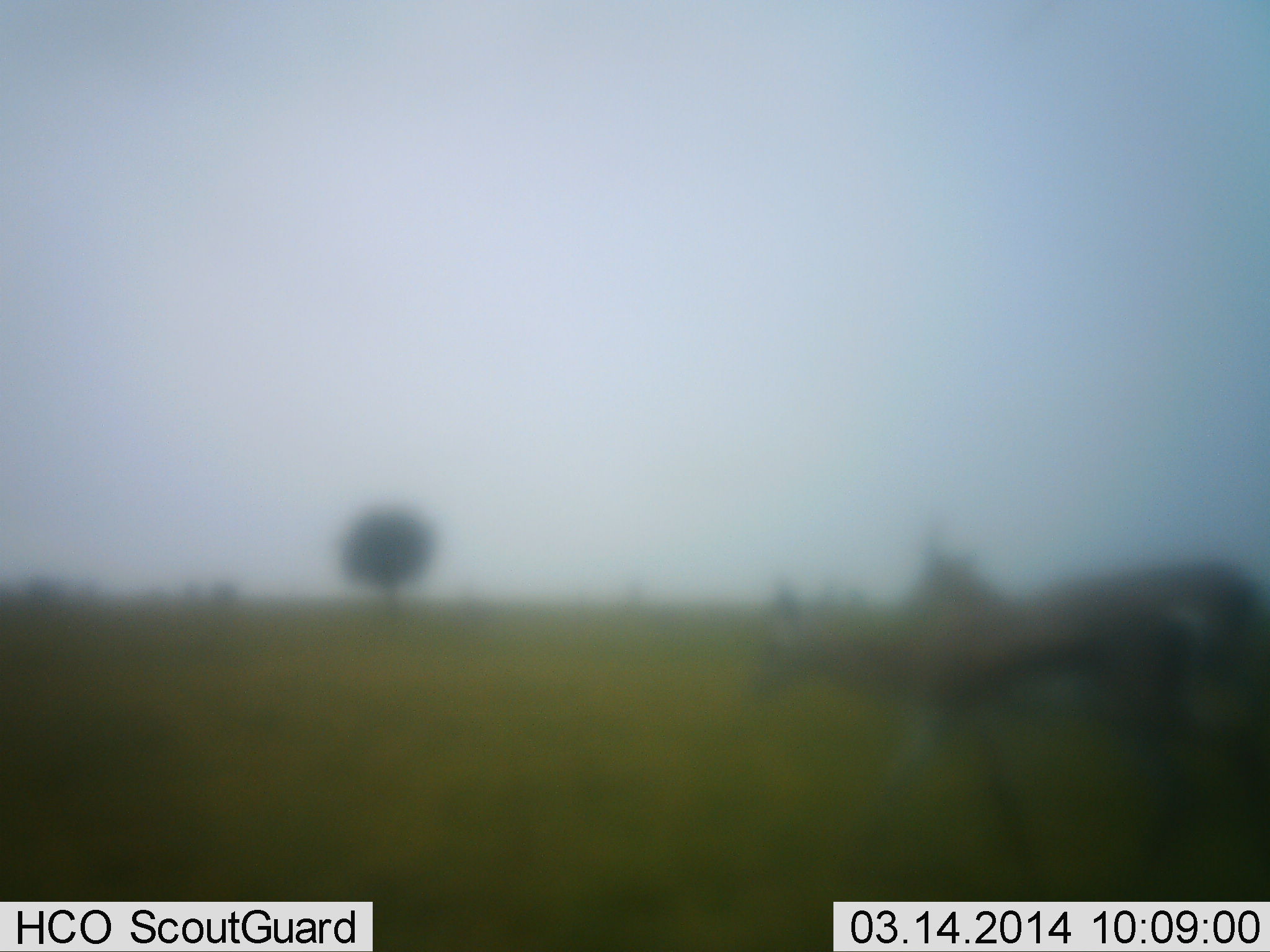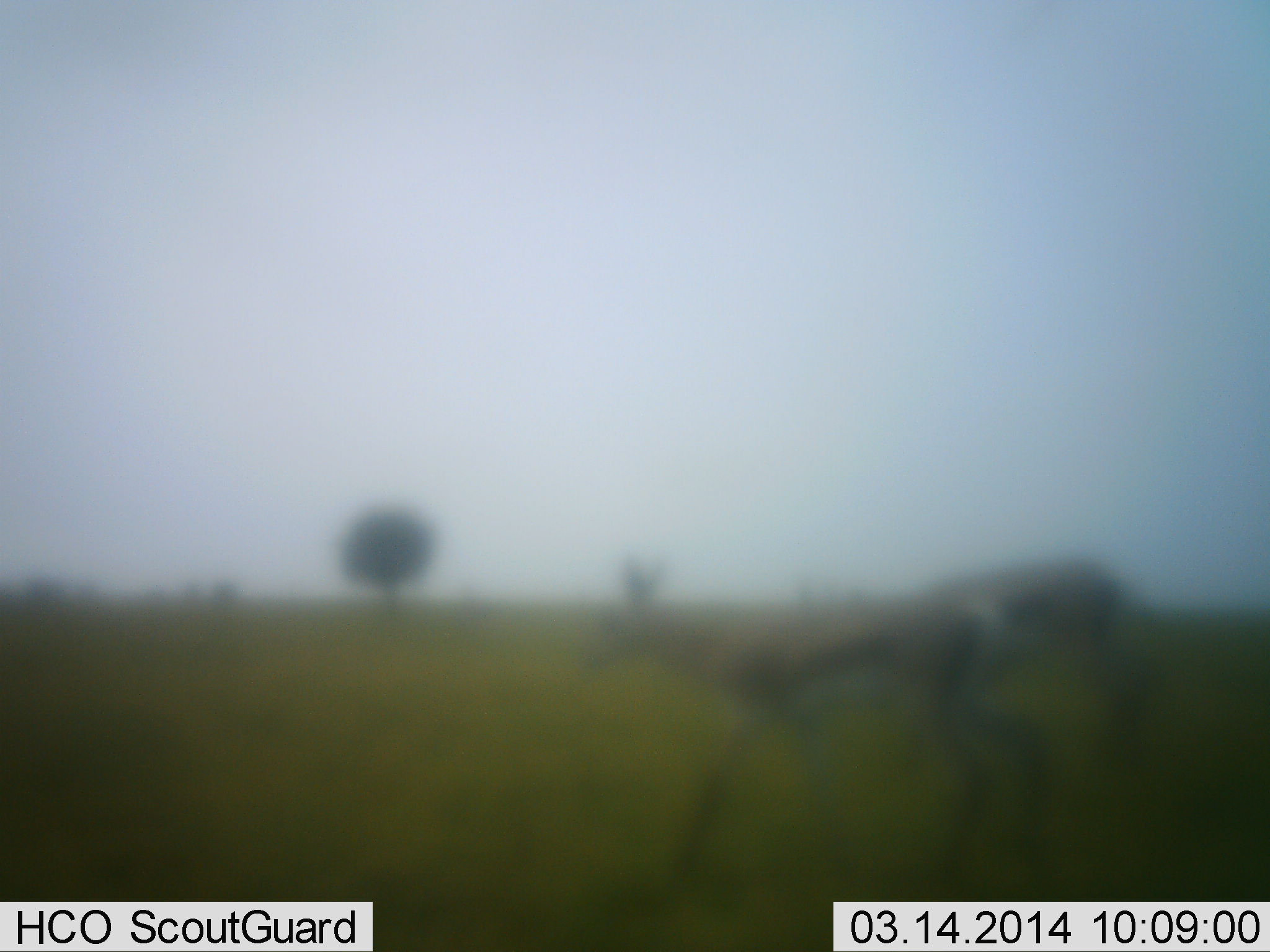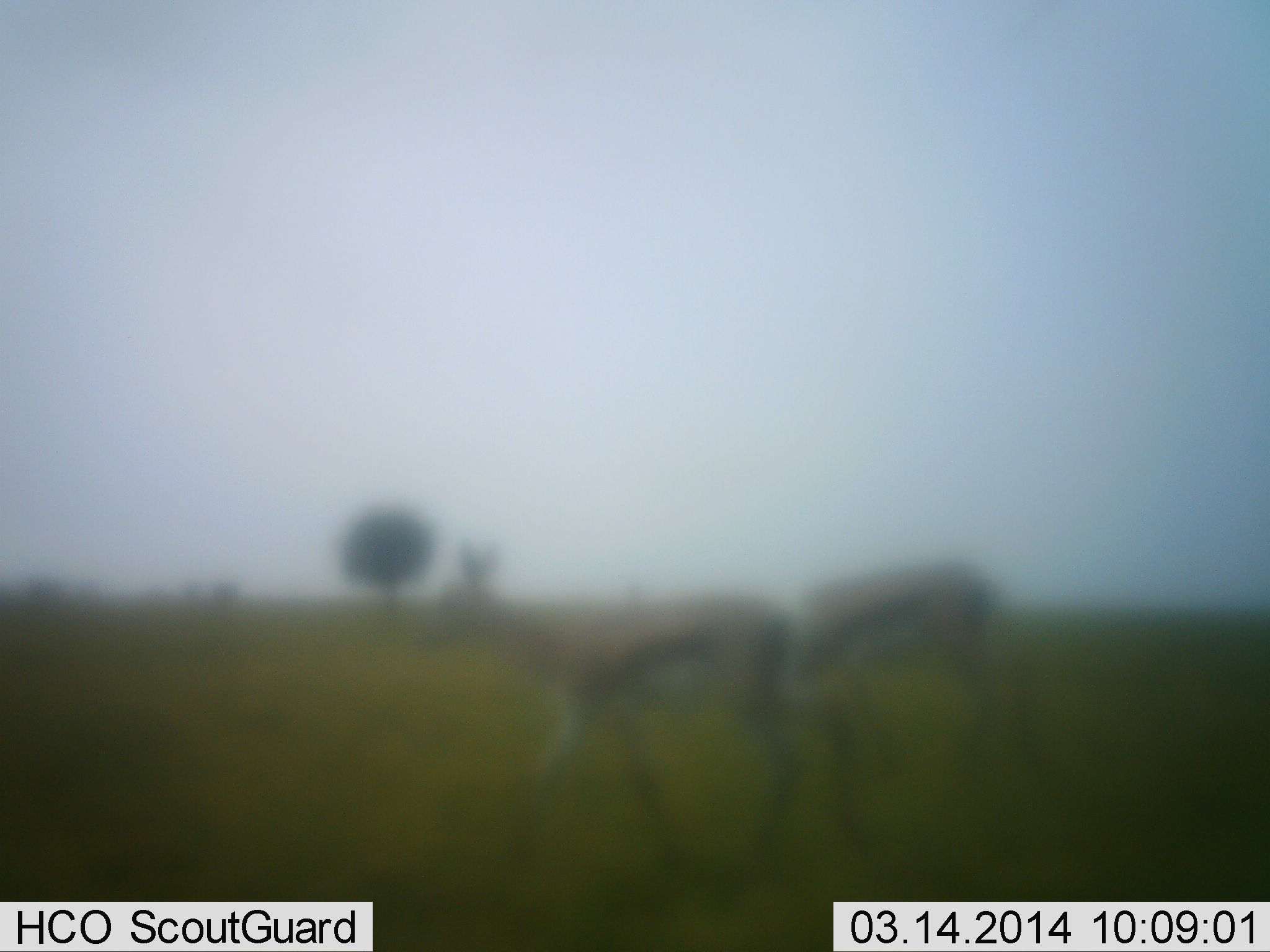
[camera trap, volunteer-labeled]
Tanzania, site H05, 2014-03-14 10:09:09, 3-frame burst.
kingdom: Animalia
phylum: Chordata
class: Mammalia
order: Artiodactyla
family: Bovidae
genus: Eudorcas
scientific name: Eudorcas thomsonii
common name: thomson's gazelle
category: gazellethomsons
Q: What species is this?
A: Gazellethomsons (thomson's gazelle) (Eudorcas thomsonii).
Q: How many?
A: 2.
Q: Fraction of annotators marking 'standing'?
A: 0%.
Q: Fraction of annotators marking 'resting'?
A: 0%.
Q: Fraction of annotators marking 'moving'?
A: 100%.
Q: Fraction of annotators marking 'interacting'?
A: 0%.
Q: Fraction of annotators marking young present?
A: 0%.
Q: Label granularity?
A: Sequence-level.